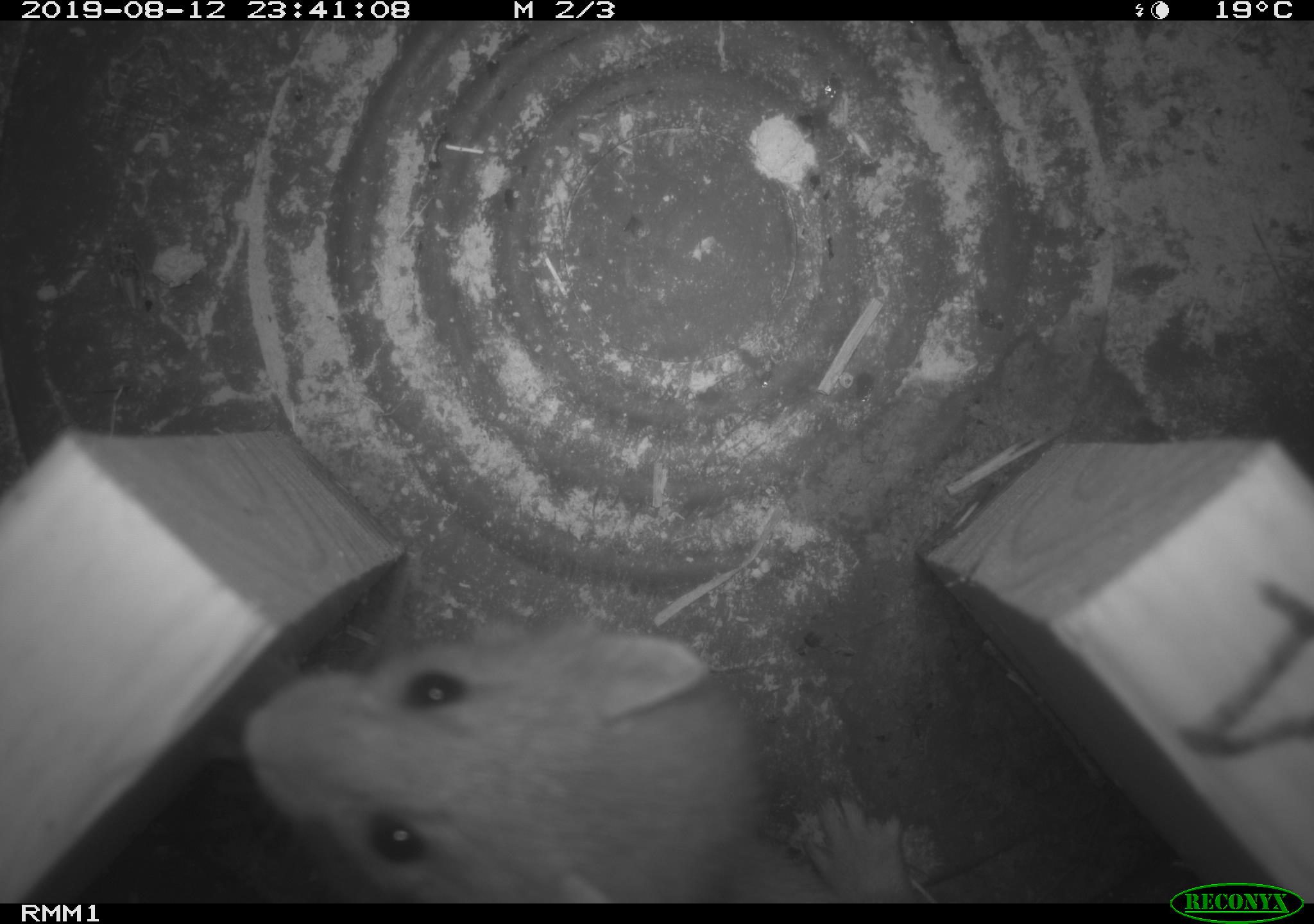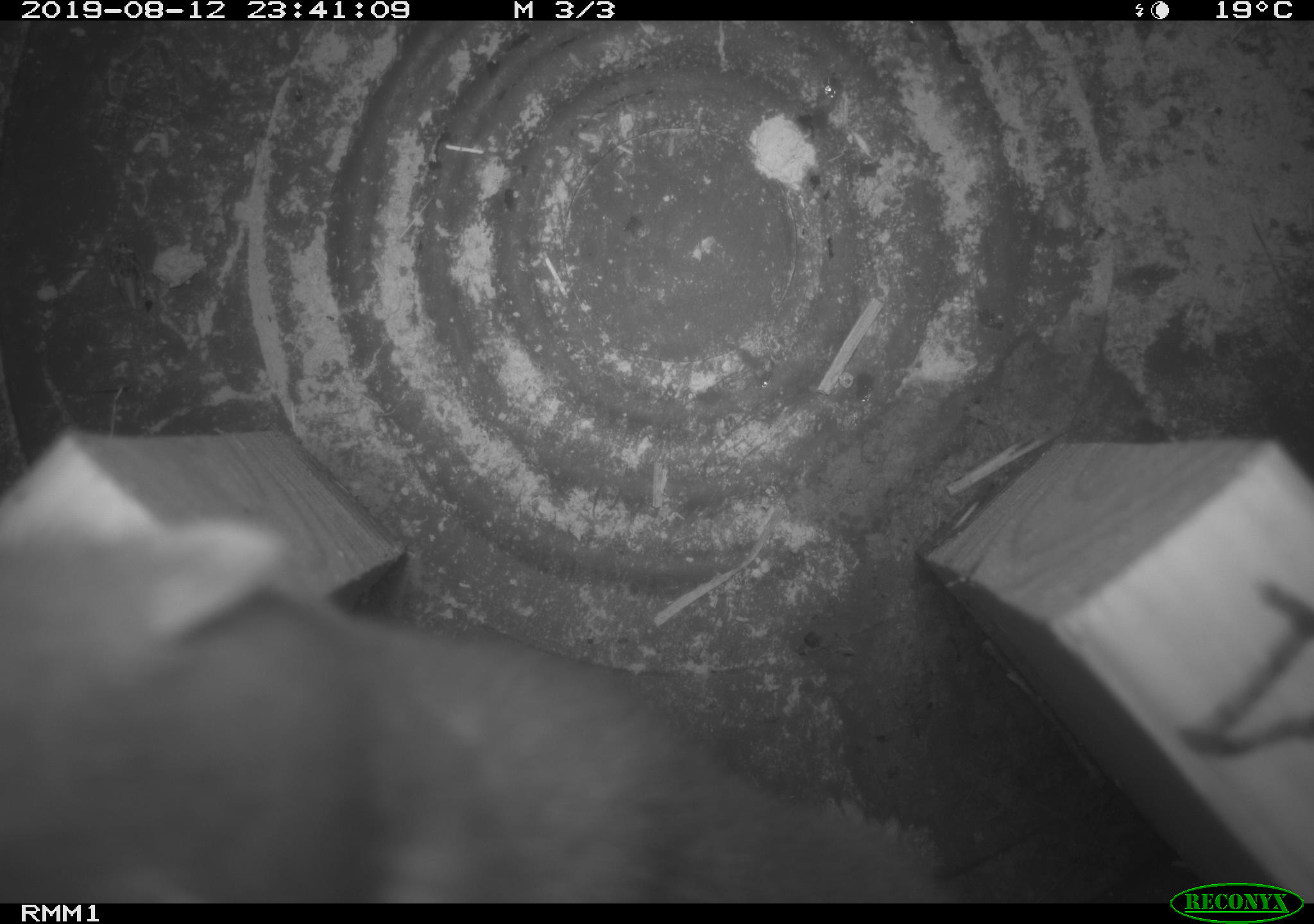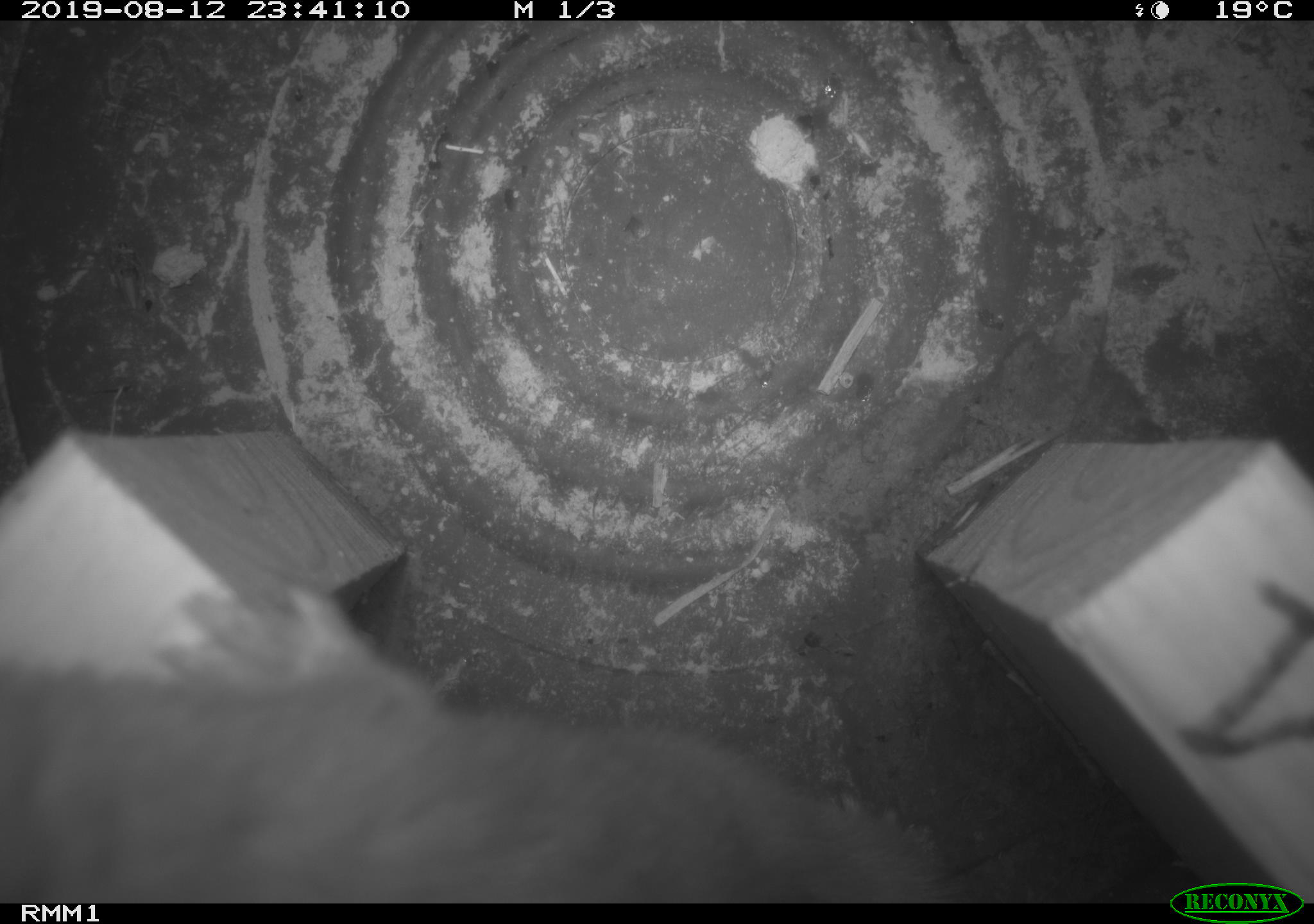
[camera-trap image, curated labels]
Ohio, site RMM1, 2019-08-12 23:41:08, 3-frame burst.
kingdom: Animalia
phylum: Chordata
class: Mammalia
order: Carnivora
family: Mustelidae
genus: Neogale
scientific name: Neogale frenata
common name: long-tailed weasel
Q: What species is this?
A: Long-tailed weasel (Neogale frenata).